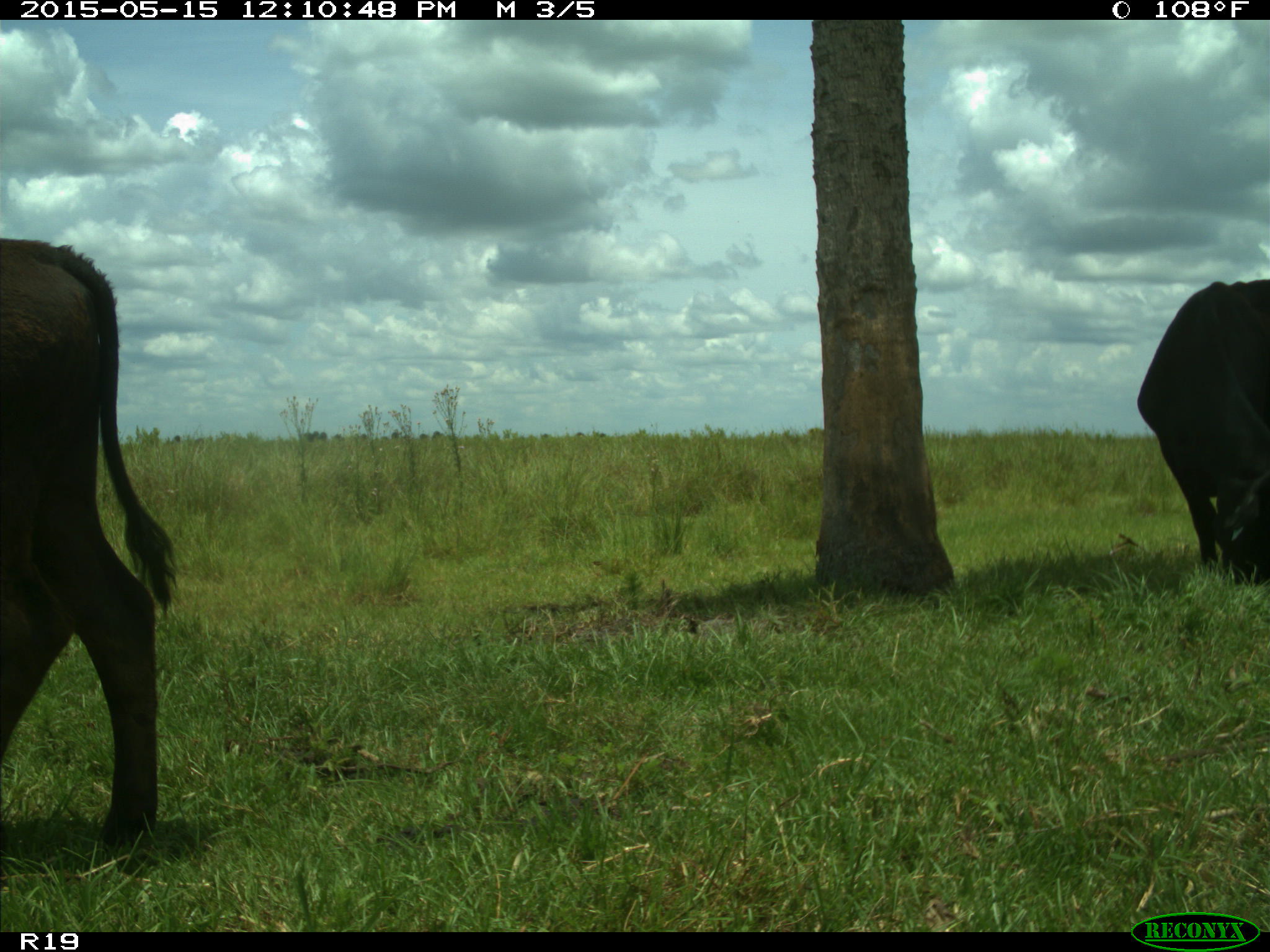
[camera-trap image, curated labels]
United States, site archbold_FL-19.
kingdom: Animalia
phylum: Chordata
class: Mammalia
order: Artiodactyla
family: Bovidae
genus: Bos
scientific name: Bos taurus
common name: domestic cow